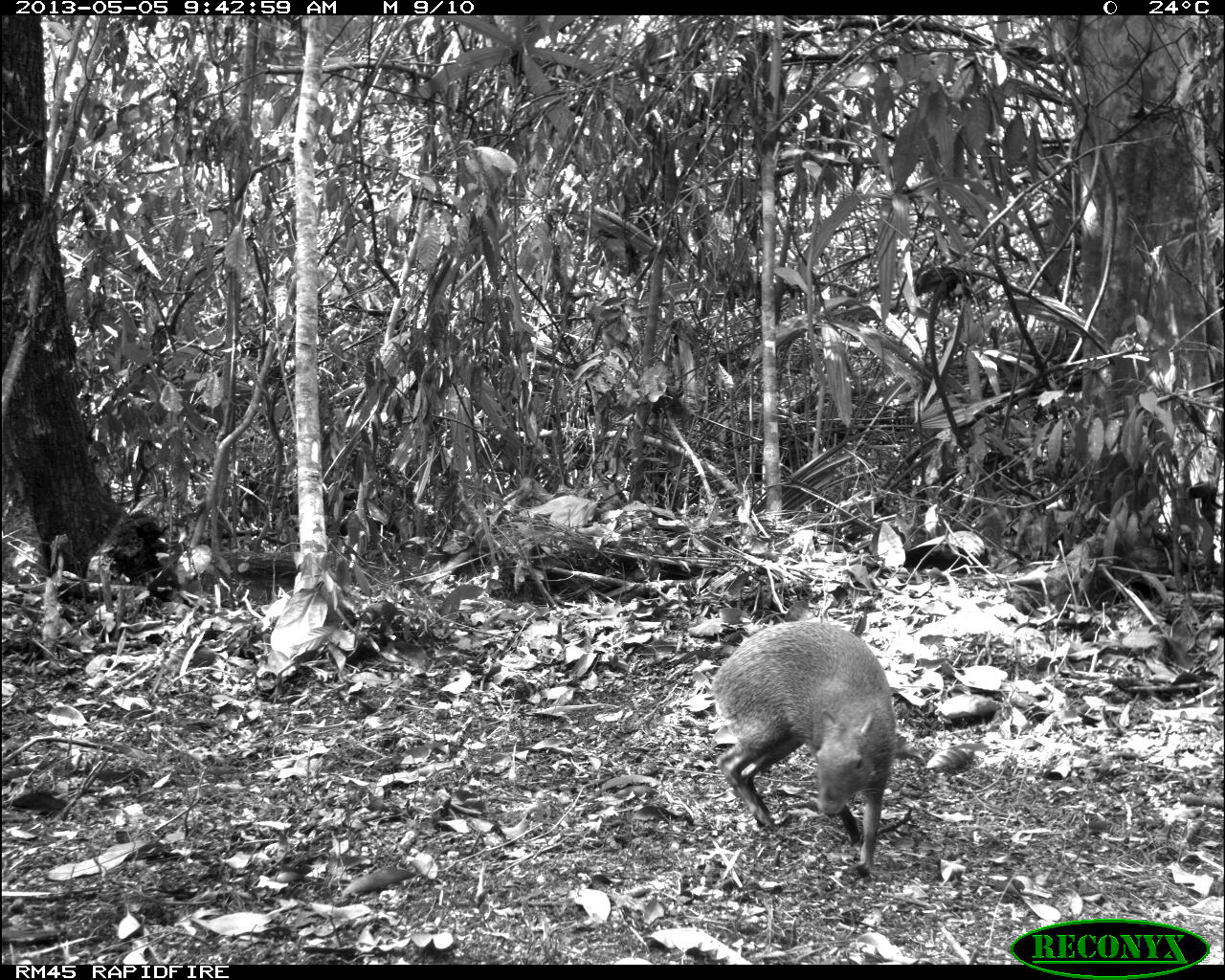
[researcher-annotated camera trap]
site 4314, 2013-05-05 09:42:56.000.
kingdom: Animalia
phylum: Chordata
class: Mammalia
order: Rodentia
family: Dasyproctidae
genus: Dasyprocta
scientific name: Dasyprocta punctata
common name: central american agouti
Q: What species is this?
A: Dasyprocta punctata (central american agouti).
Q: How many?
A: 1.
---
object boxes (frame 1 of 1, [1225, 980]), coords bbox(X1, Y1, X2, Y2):
dasyprocta punctata: bbox(710, 619, 897, 878)